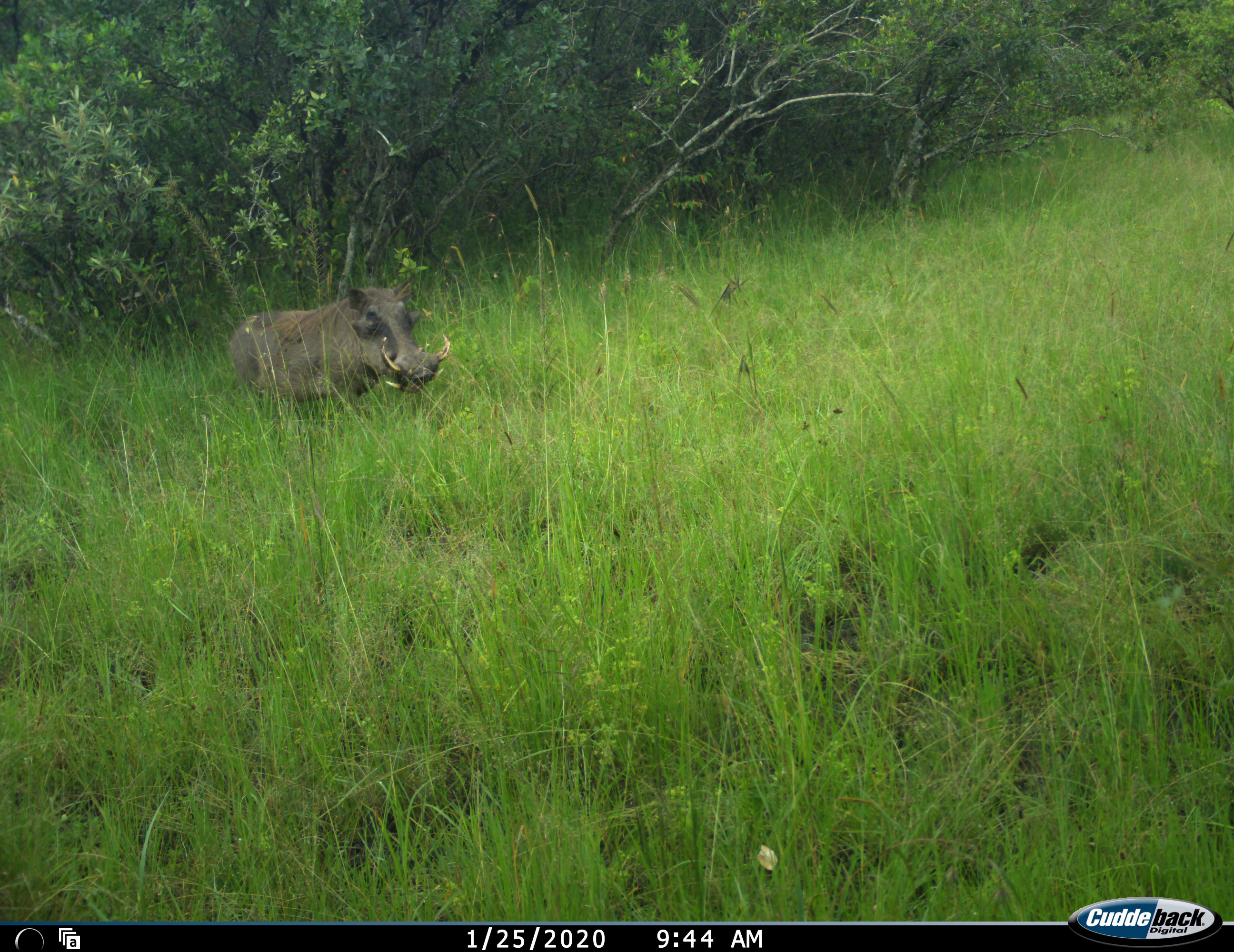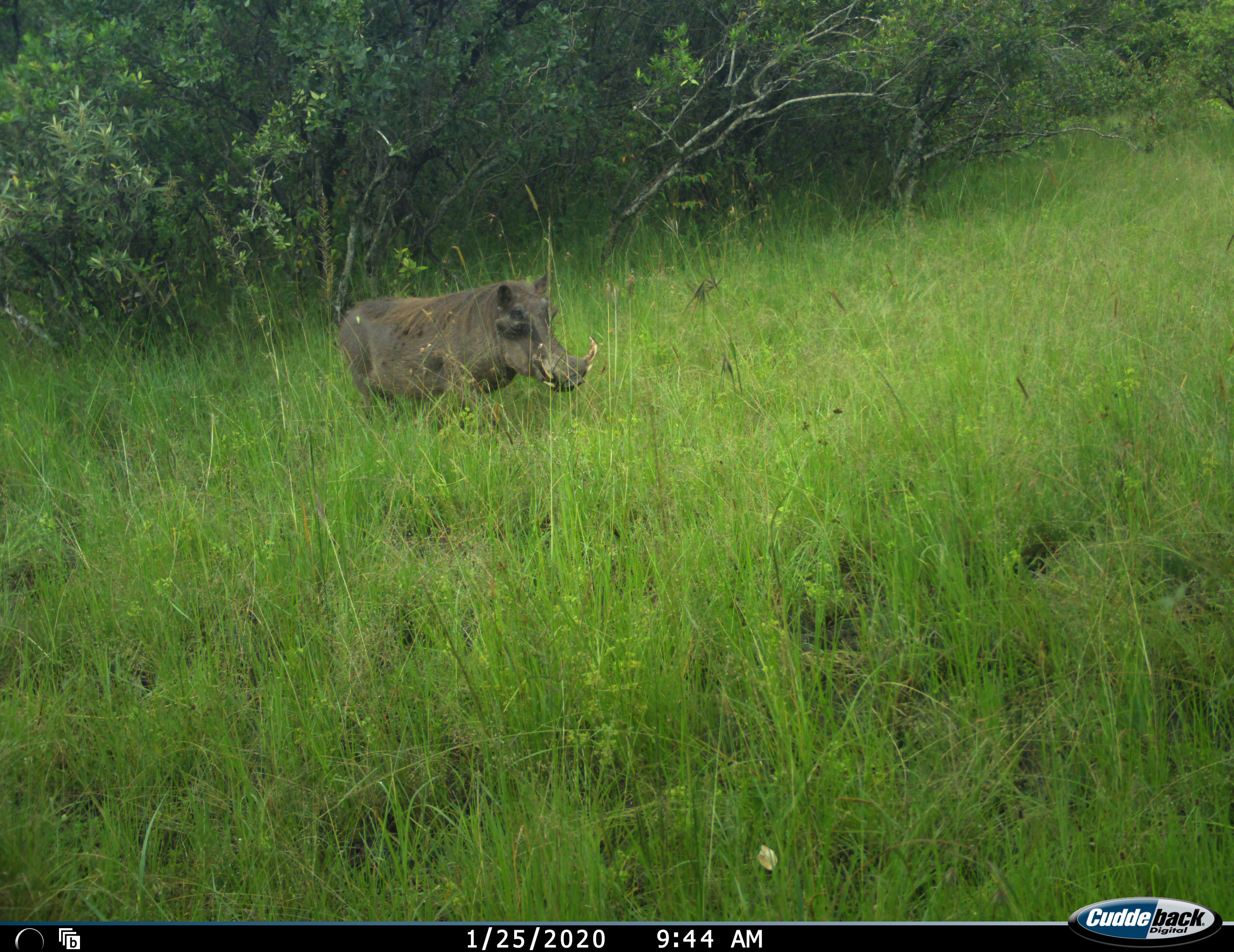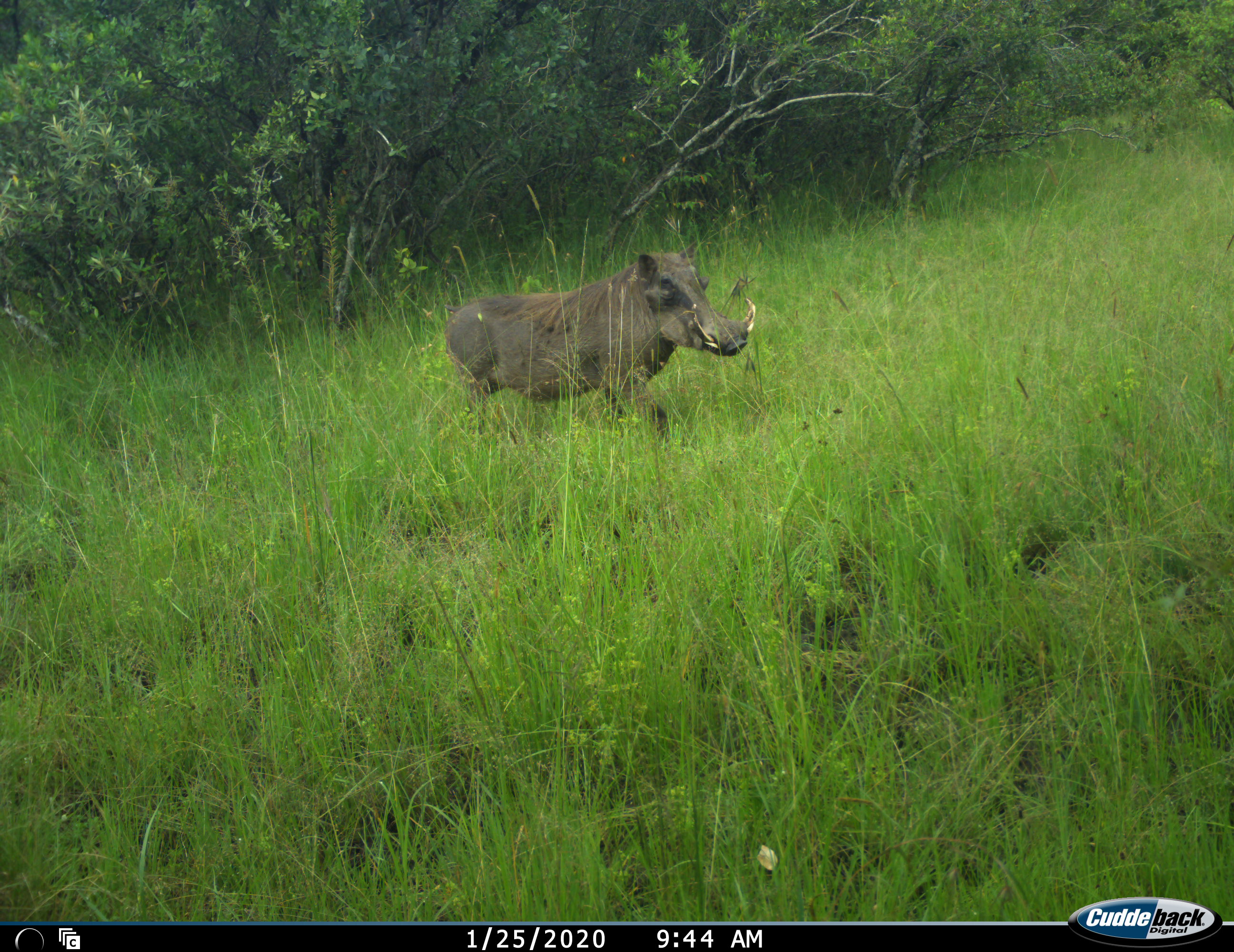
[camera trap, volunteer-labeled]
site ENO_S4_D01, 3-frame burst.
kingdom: Animalia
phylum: Chordata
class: Mammalia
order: Artiodactyla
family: Suidae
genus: Phacochoerus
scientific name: Phacochoerus africanus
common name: warthog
Warthog (Phacochoerus africanus), count 1. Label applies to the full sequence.